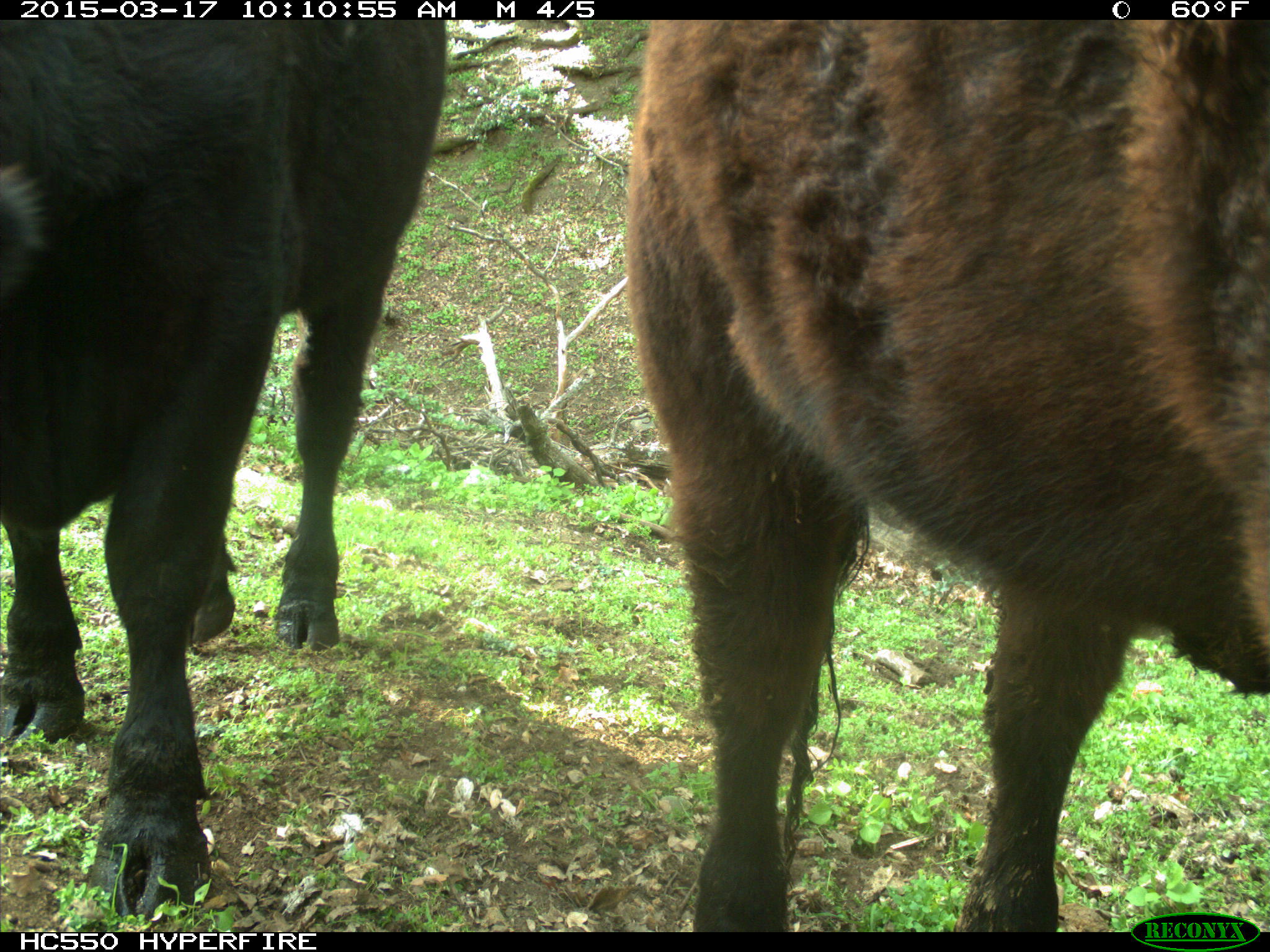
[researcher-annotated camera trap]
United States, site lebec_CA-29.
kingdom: Animalia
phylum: Chordata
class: Mammalia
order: Artiodactyla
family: Bovidae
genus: Bos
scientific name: Bos taurus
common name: domestic cow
Bos taurus (domestic cow).